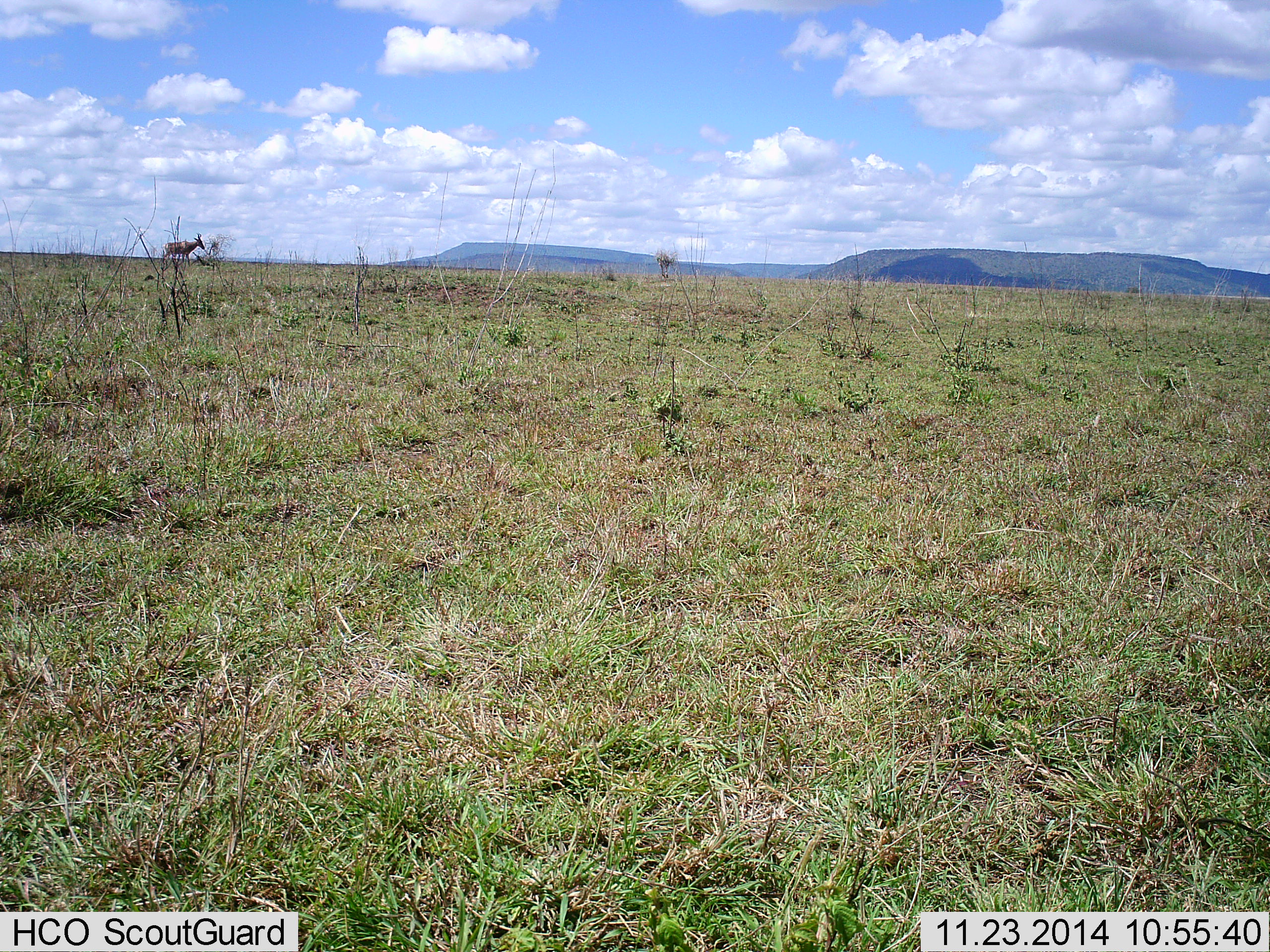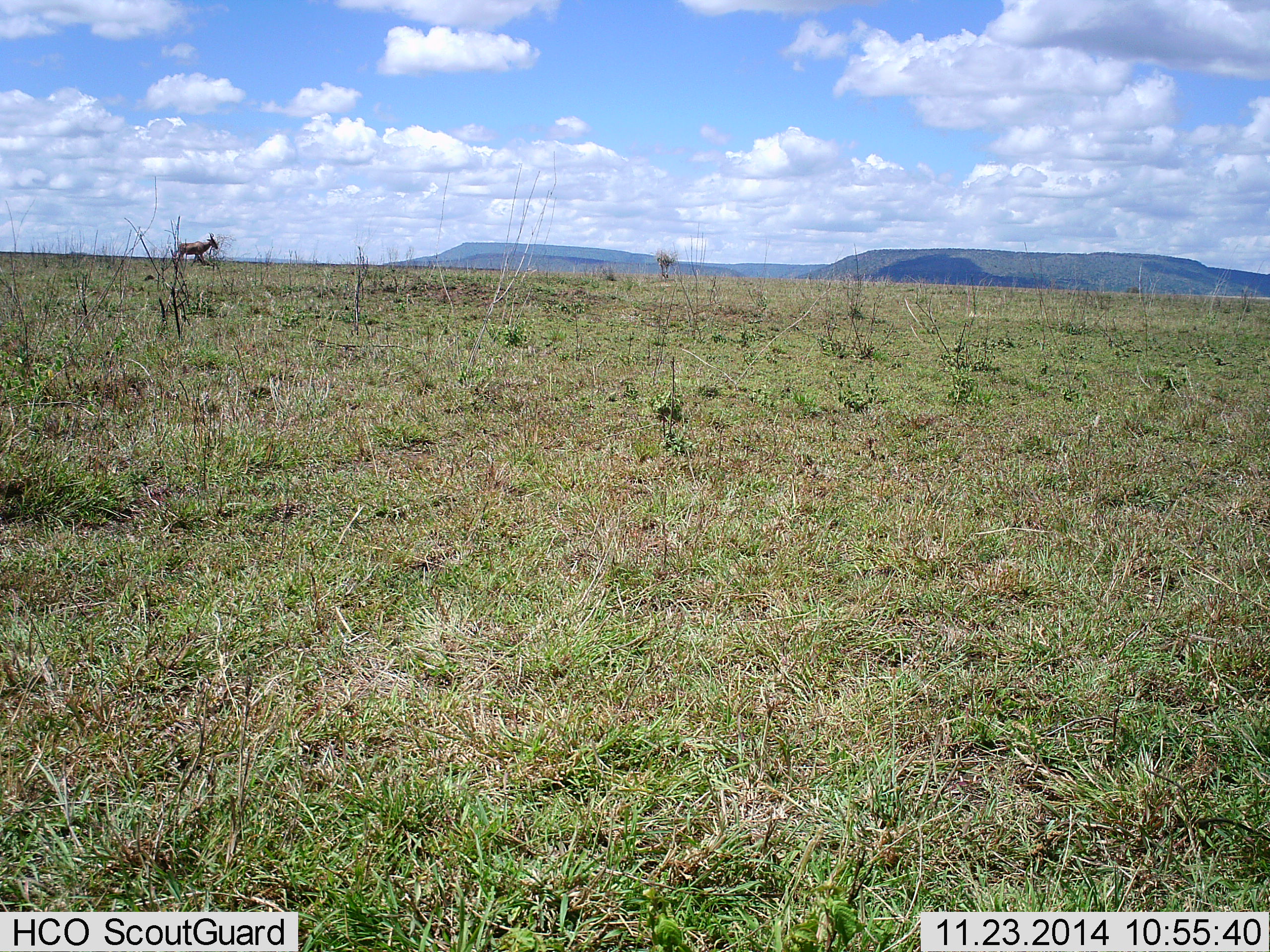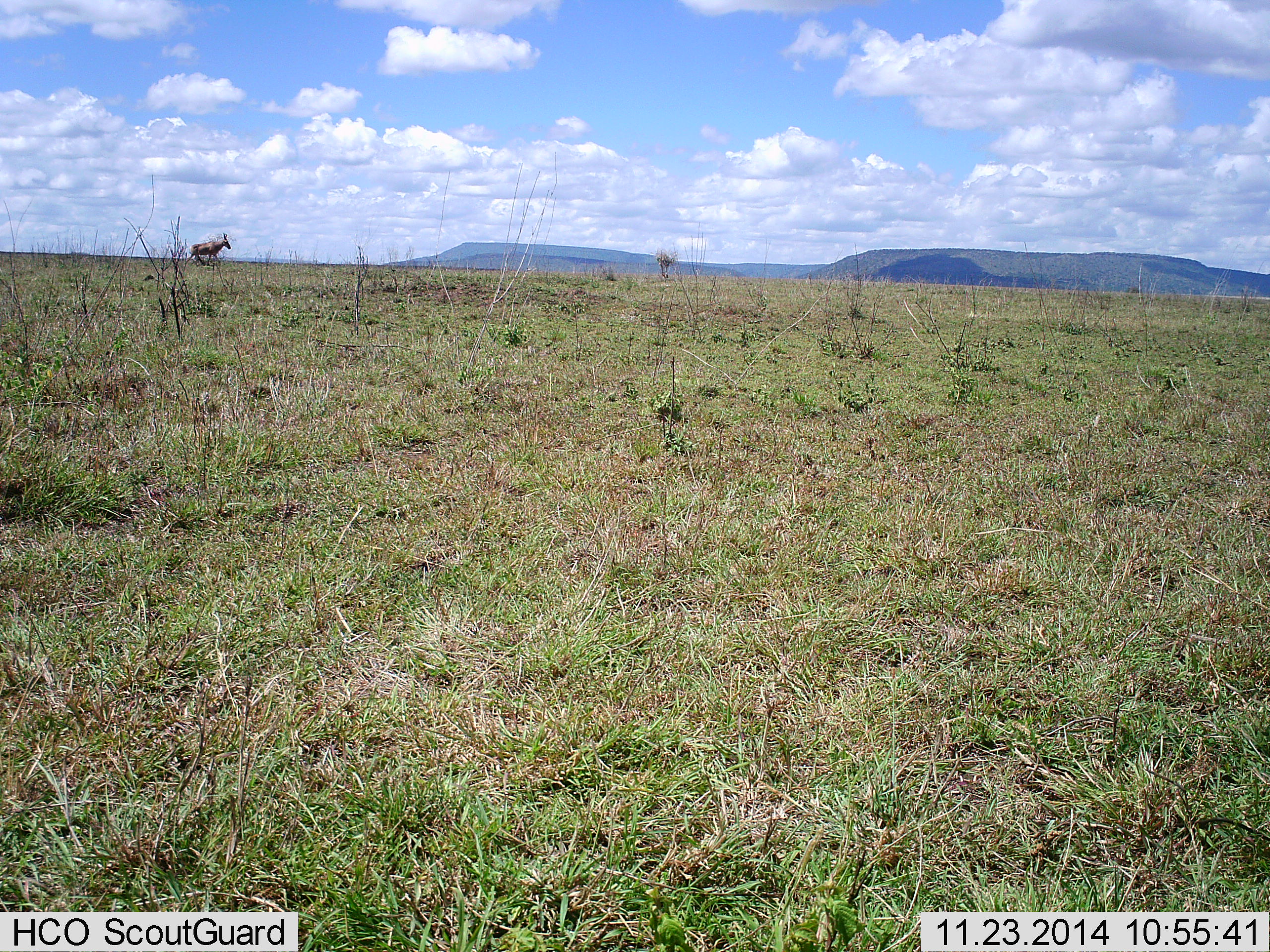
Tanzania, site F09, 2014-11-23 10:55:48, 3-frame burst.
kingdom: Animalia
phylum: Chordata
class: Mammalia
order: Artiodactyla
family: Bovidae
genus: Alcelaphus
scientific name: Alcelaphus buselaphus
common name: hartebeest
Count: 1.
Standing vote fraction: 10%.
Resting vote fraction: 0%.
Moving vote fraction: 100%.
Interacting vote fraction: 0%.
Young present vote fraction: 0%.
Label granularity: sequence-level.